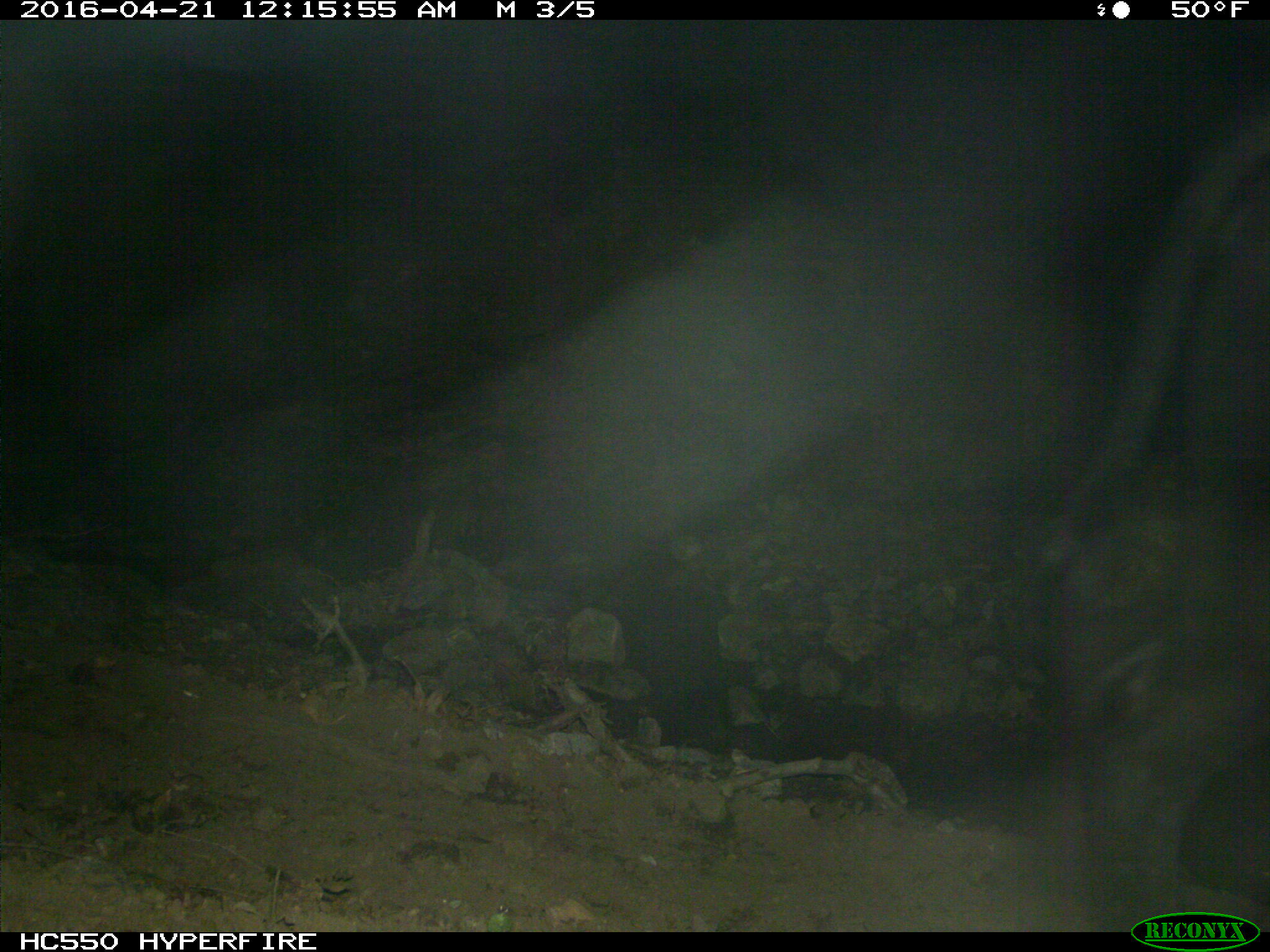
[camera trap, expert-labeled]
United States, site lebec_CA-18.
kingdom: Animalia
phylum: Chordata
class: Mammalia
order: Artiodactyla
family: Bovidae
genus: Bos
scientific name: Bos taurus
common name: domestic cow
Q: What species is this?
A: Bos taurus (domestic cow).